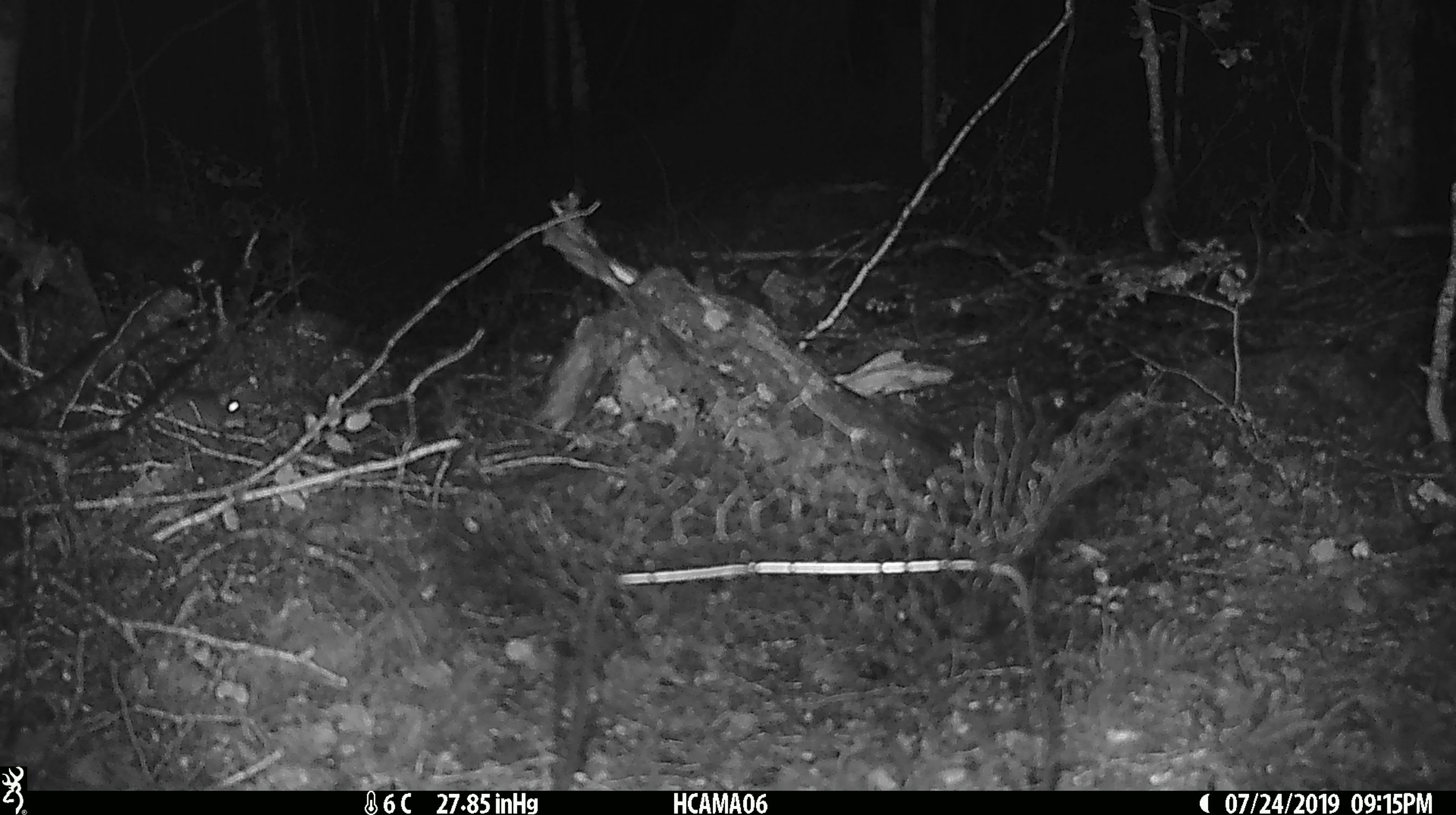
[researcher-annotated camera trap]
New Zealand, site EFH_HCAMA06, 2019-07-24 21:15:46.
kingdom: Animalia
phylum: Chordata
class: Mammalia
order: Rodentia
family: Muridae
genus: Mus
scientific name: Mus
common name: mouse